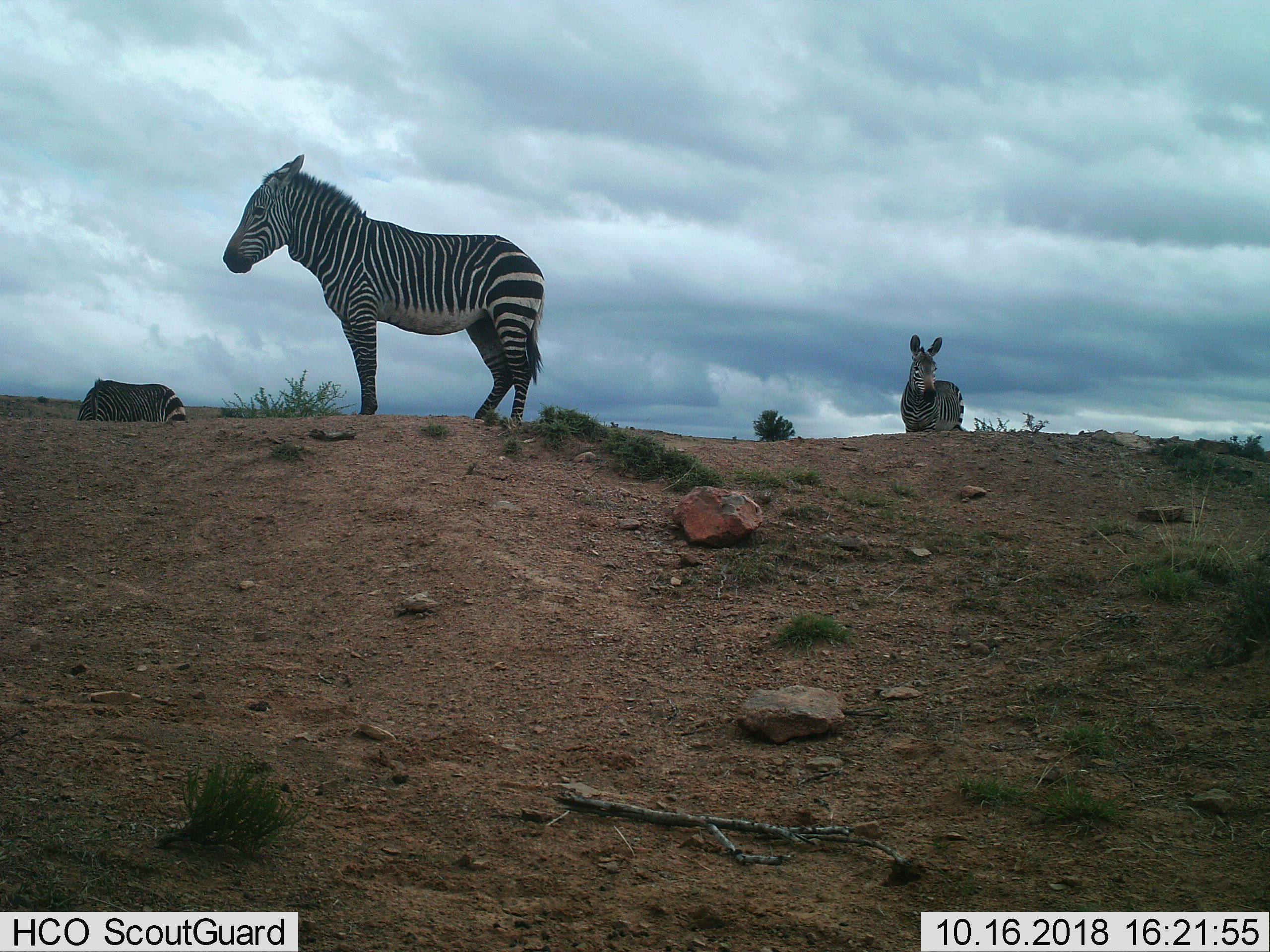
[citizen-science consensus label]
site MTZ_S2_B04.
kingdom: Animalia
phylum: Chordata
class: Mammalia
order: Perissodactyla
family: Equidae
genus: Equus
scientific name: Equus zebra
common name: mountain zebra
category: zebramountain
Zebramountain (mountain zebra) (Equus zebra), count 3. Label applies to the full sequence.